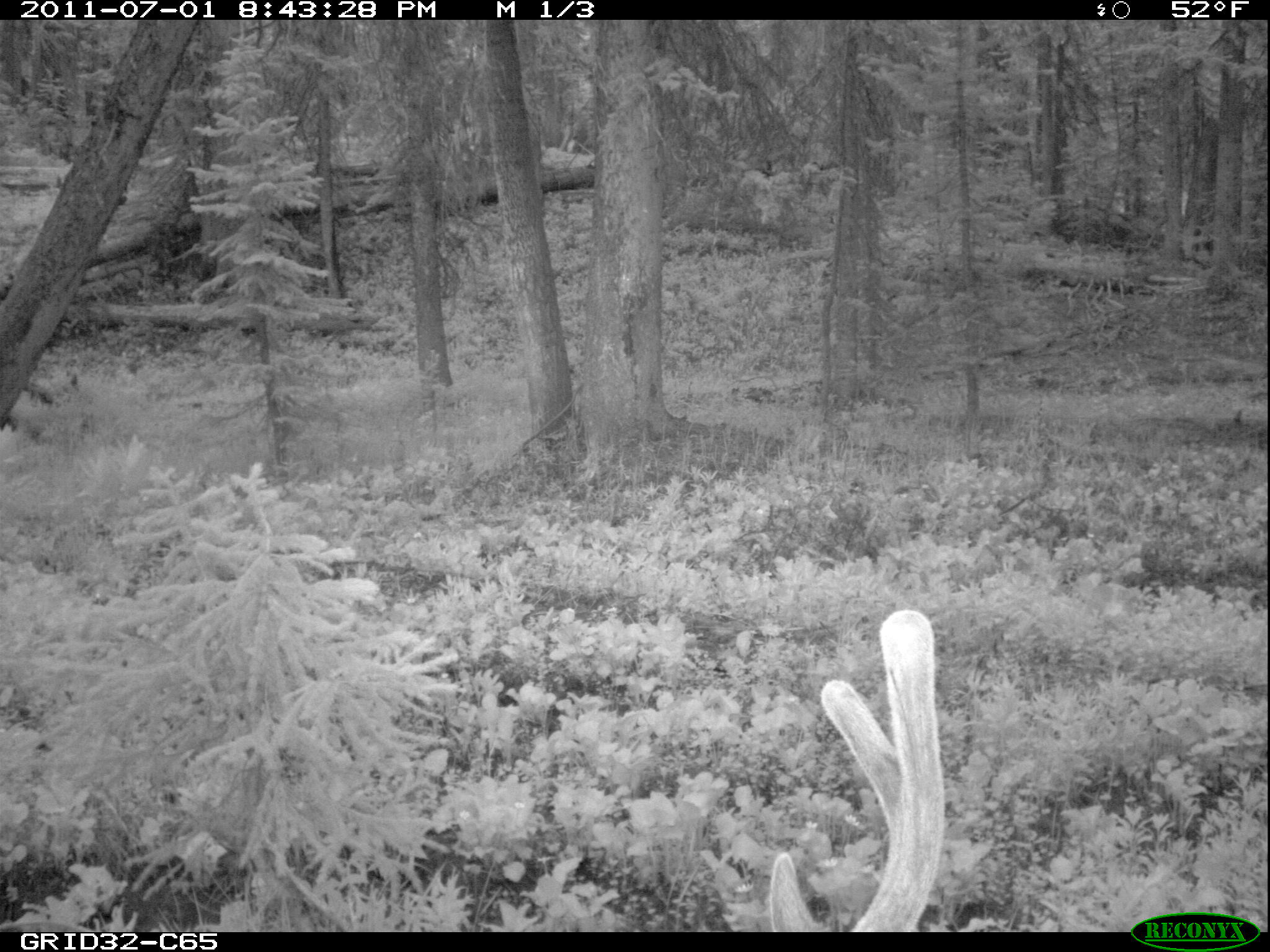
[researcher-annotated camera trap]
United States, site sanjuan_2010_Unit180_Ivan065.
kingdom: Animalia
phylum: Chordata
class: Mammalia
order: Artiodactyla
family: Cervidae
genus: Odocoileus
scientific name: Odocoileus hemionus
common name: mule deer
Odocoileus hemionus (mule deer).